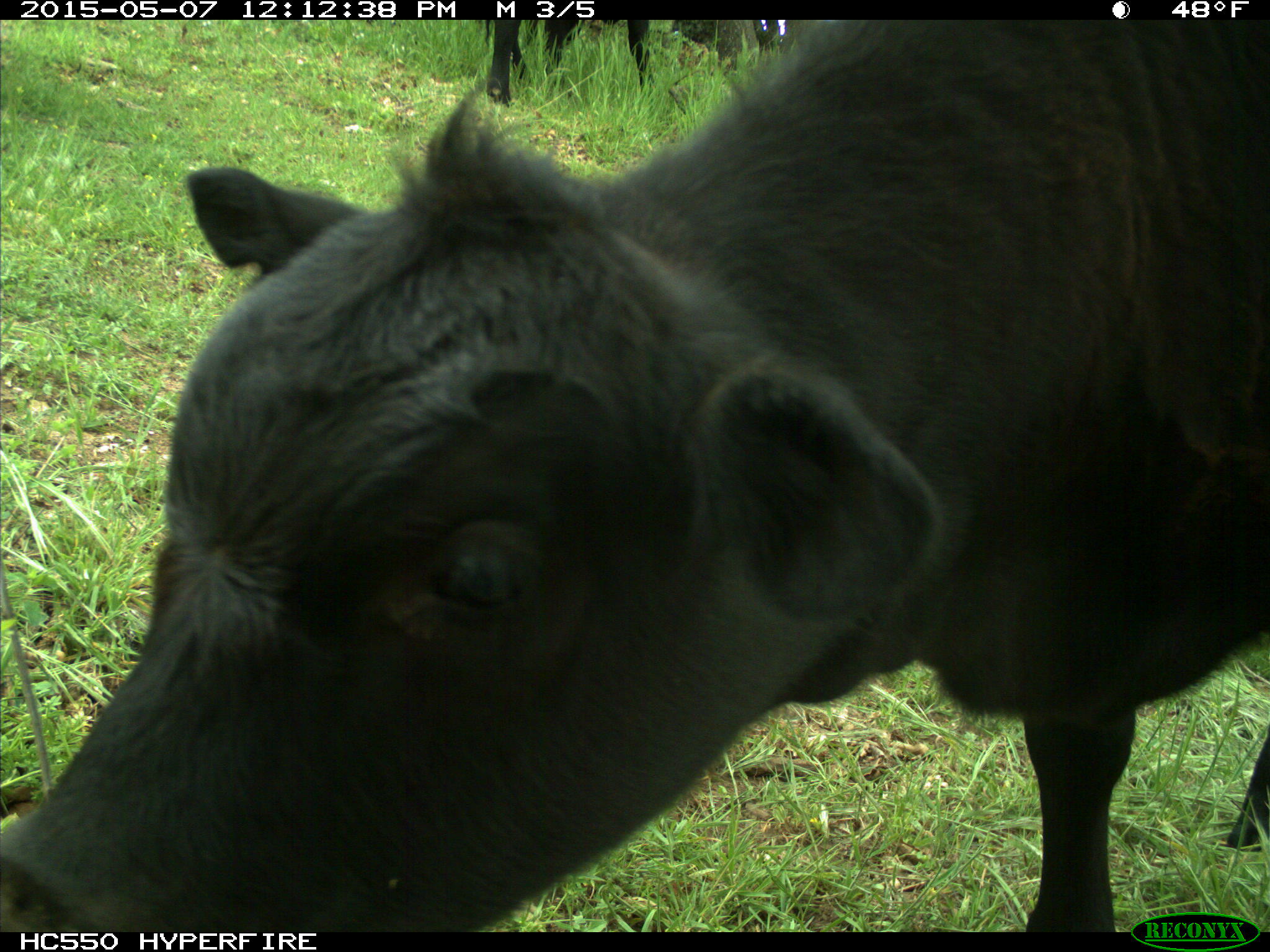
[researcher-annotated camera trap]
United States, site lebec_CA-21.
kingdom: Animalia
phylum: Chordata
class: Mammalia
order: Artiodactyla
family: Bovidae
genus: Bos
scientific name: Bos taurus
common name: domestic cow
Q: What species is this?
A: Bos taurus (domestic cow).